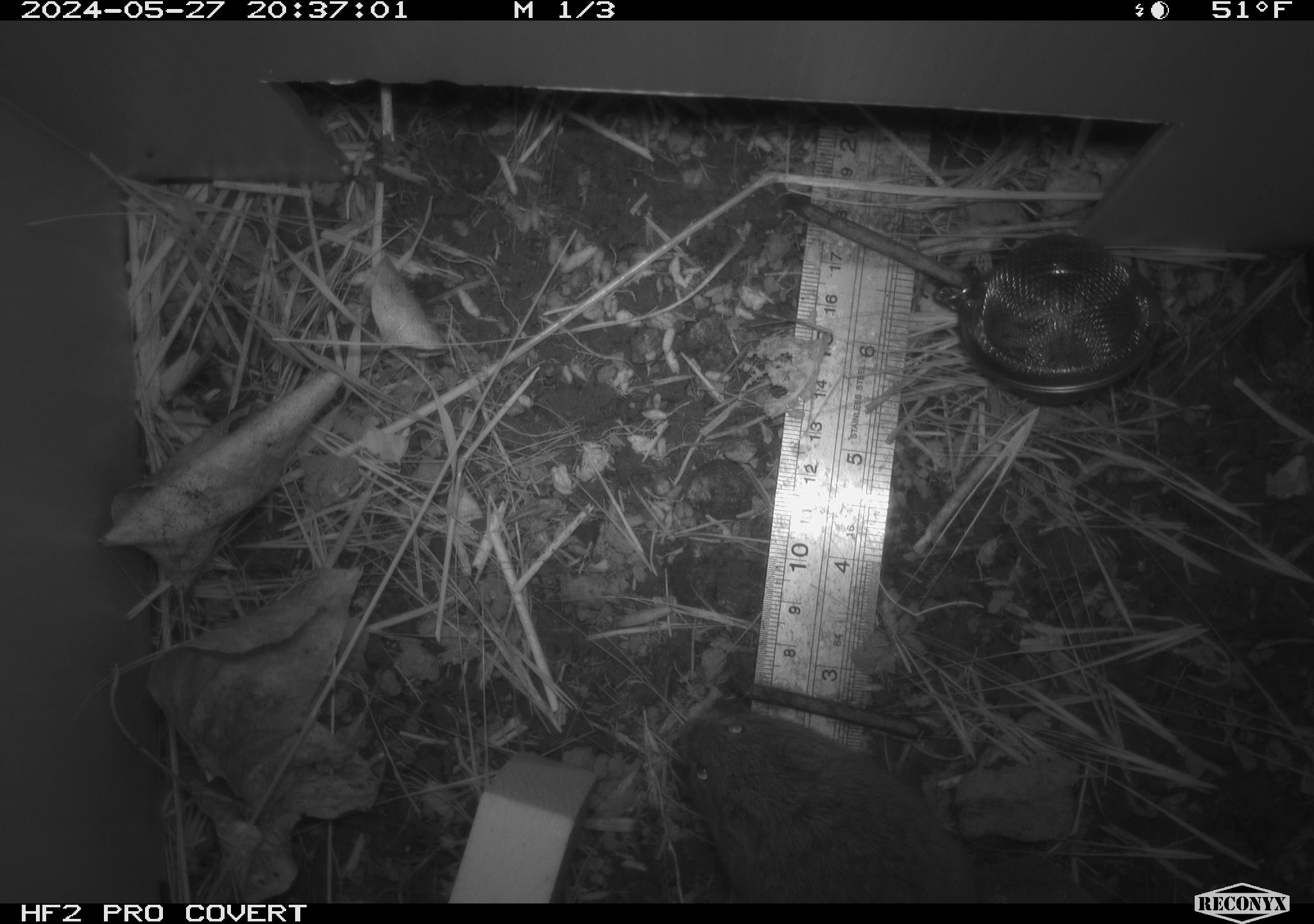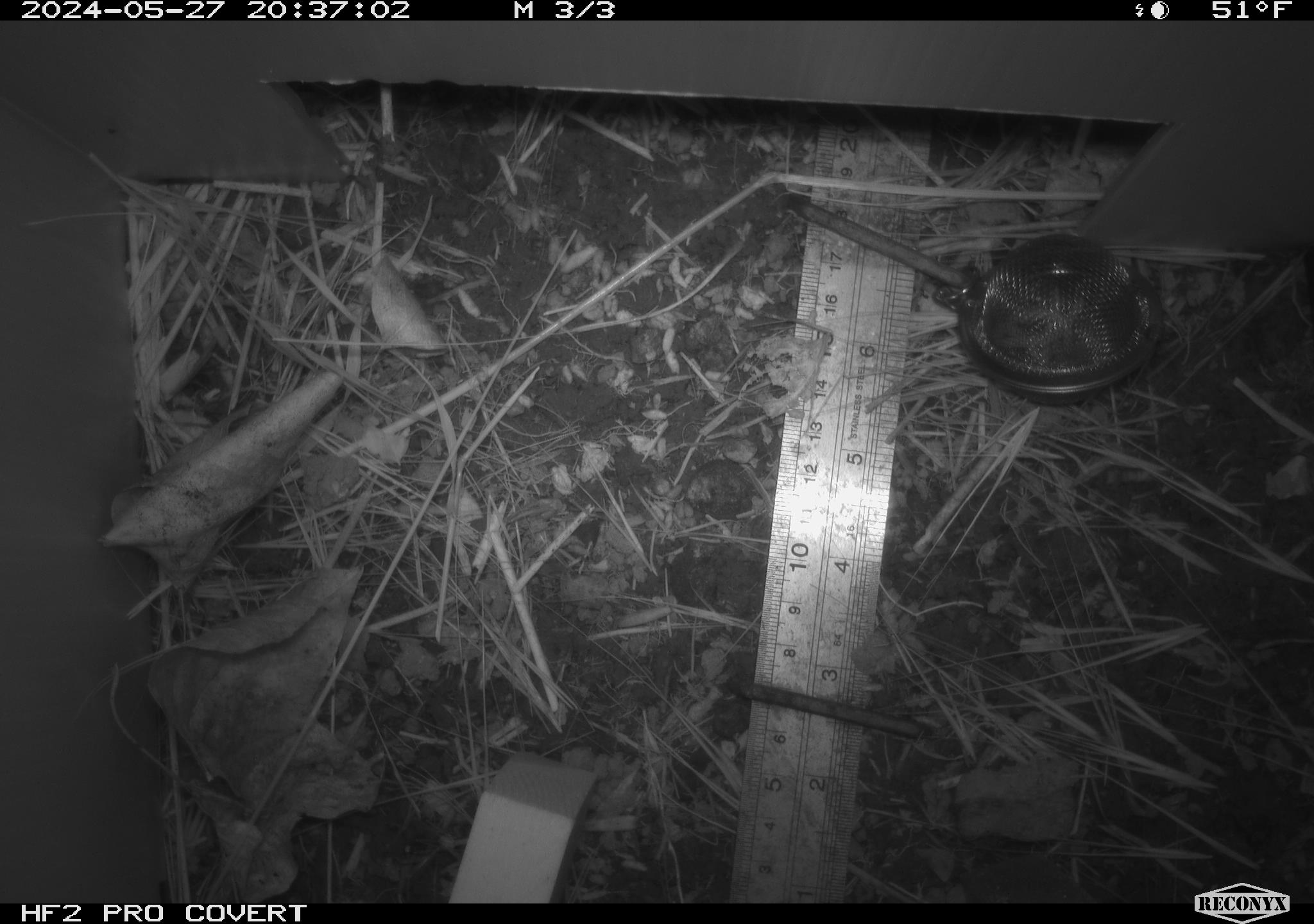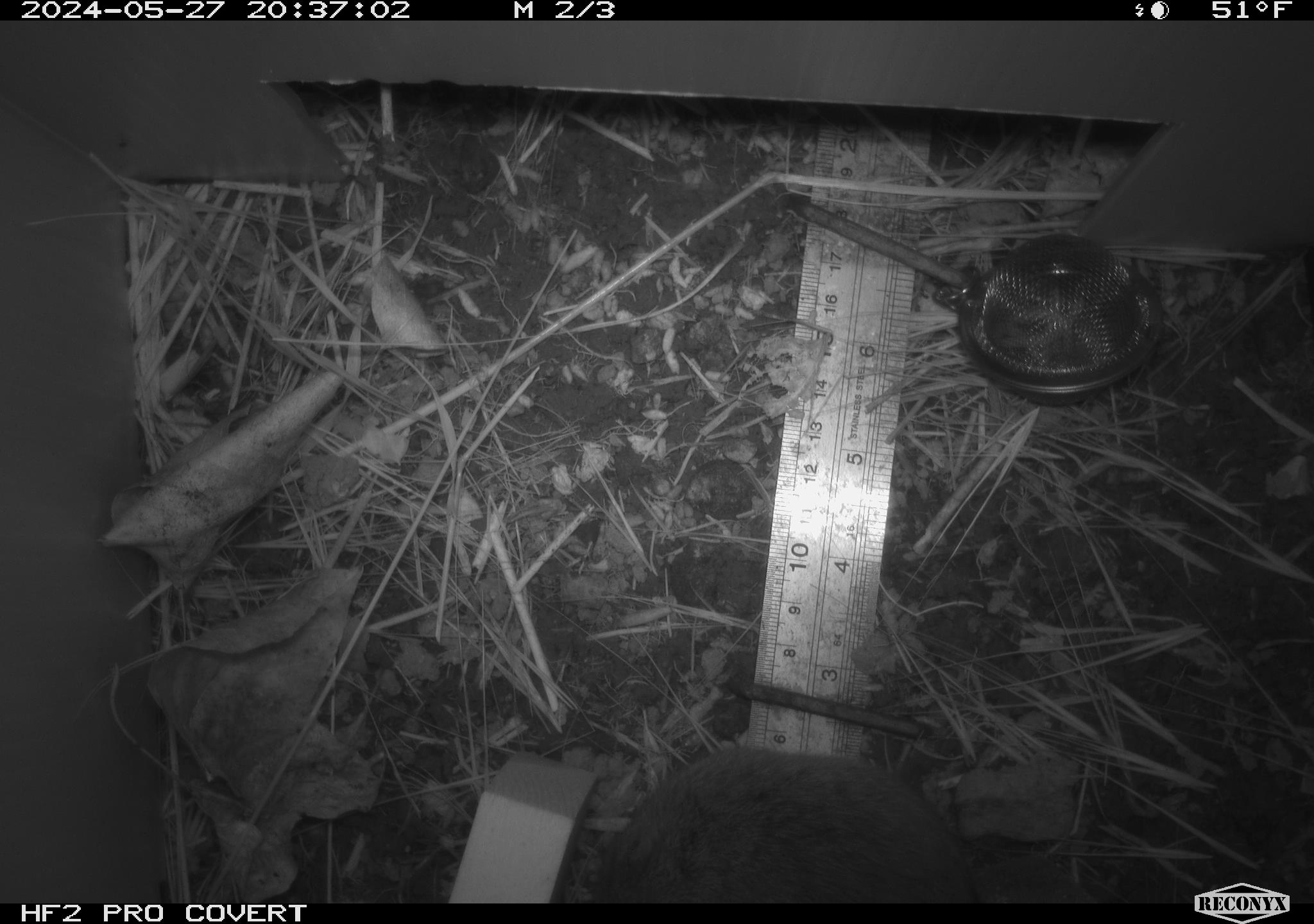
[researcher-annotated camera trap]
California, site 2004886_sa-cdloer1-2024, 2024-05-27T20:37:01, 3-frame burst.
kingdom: Animalia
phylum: Chordata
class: Mammalia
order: Rodentia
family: Cricetidae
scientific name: Arvicolinae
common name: voles, lemmings, and muskrats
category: arvicolinae subfamily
Arvicolinae subfamily (voles, lemmings, and muskrats) (Arvicolinae).